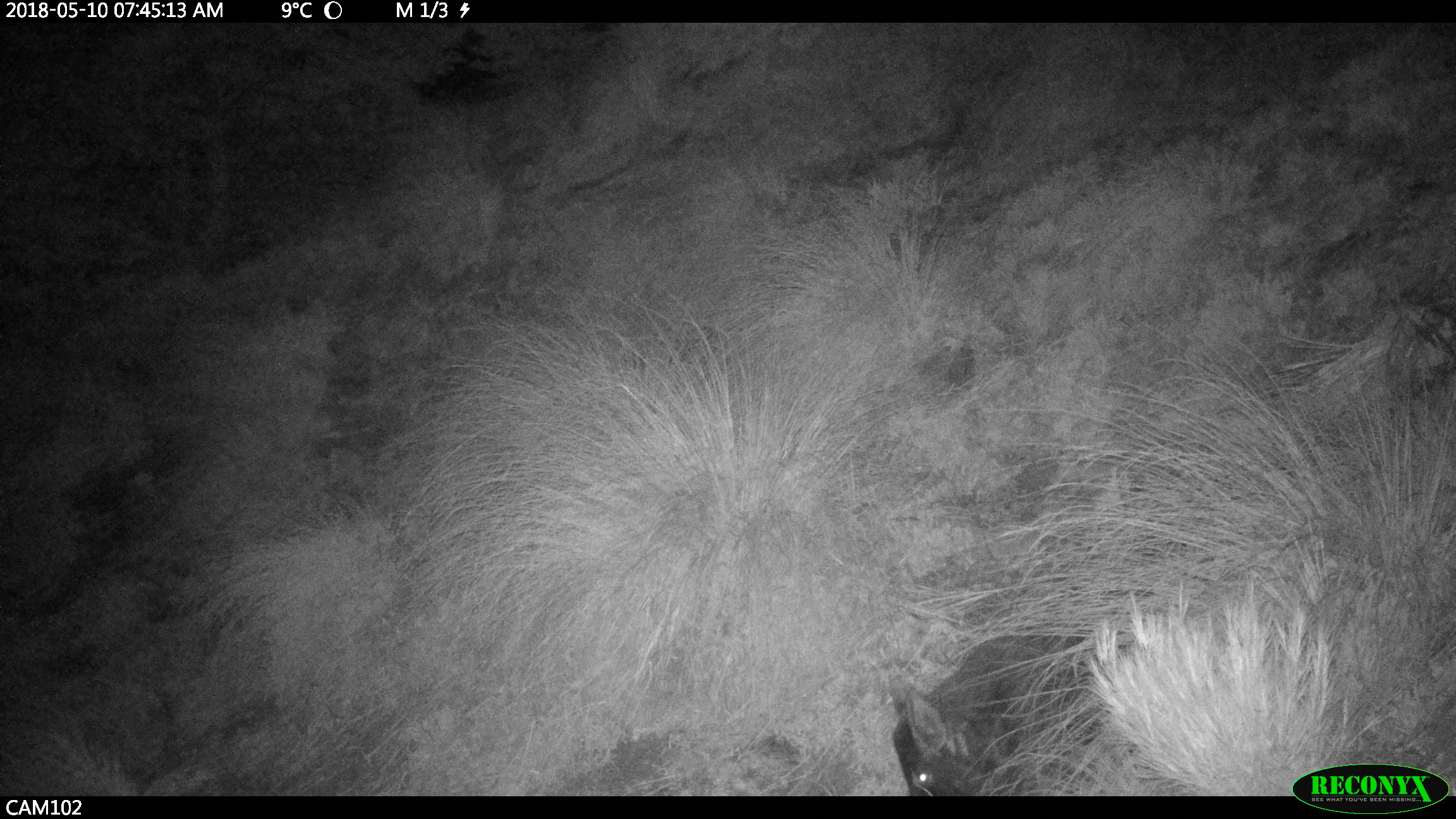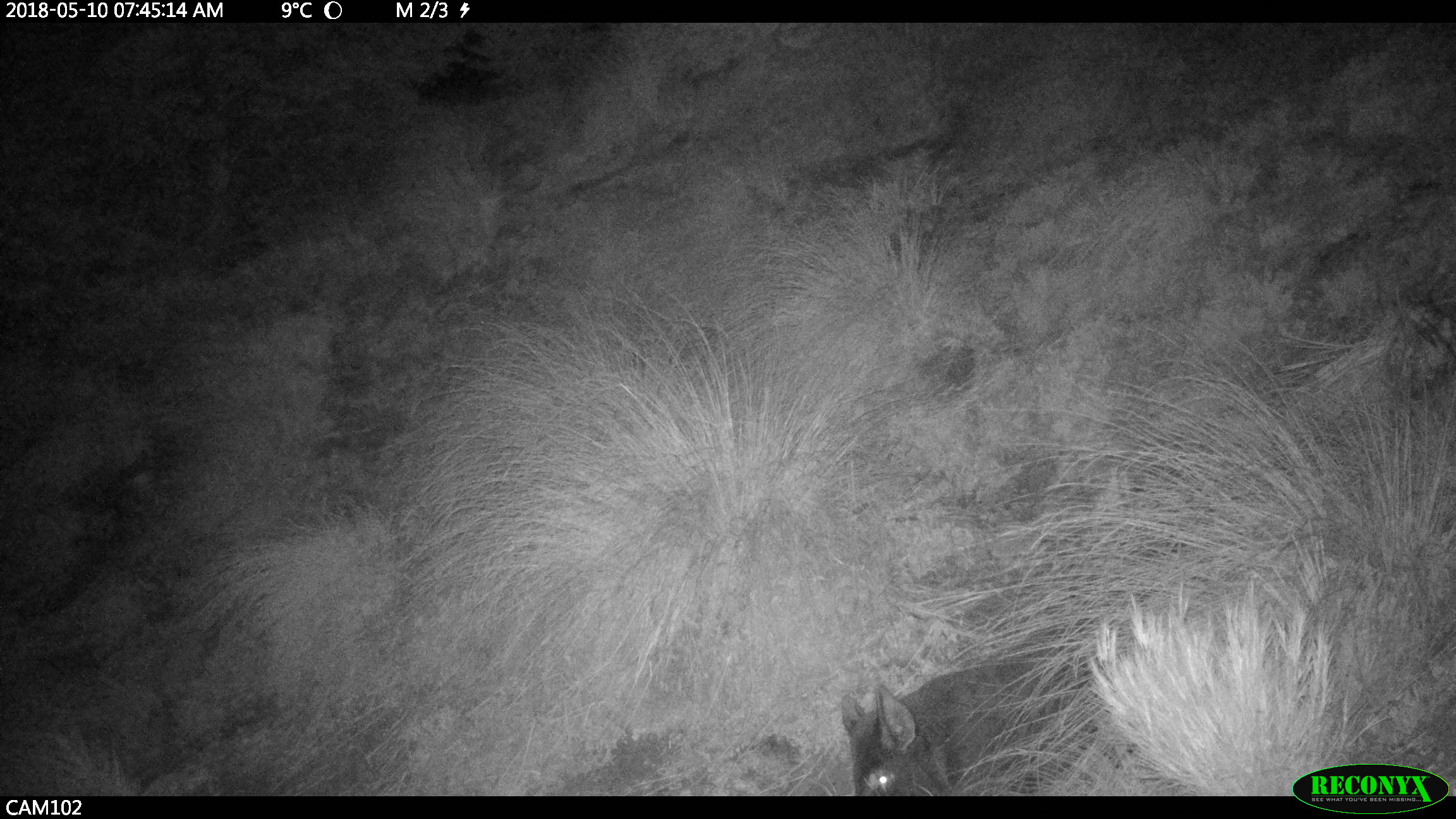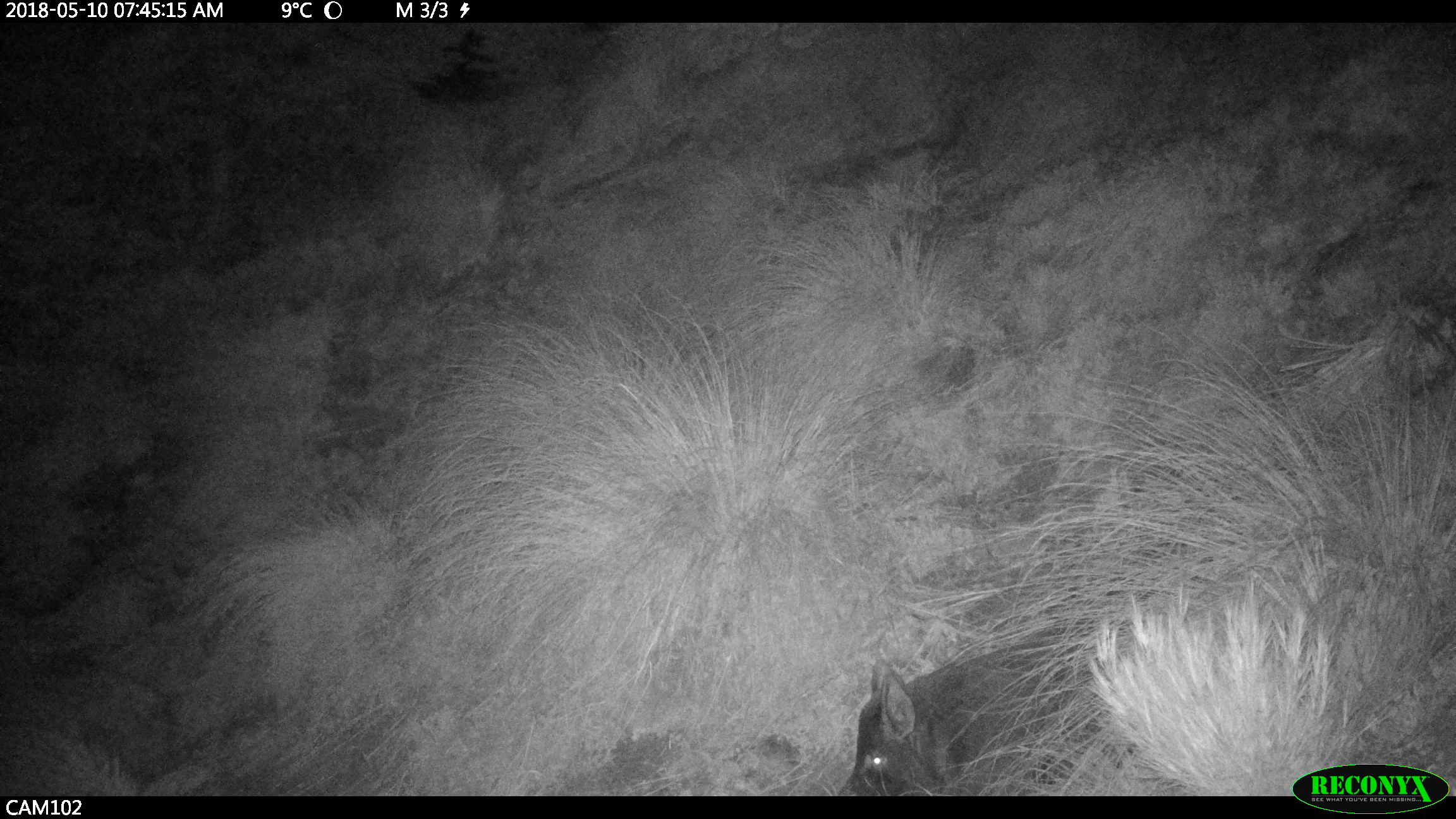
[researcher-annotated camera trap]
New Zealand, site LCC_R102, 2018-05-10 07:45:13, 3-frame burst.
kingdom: Animalia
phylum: Chordata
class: Mammalia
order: Artiodactyla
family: Suidae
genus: Sus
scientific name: Sus scrofa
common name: pig